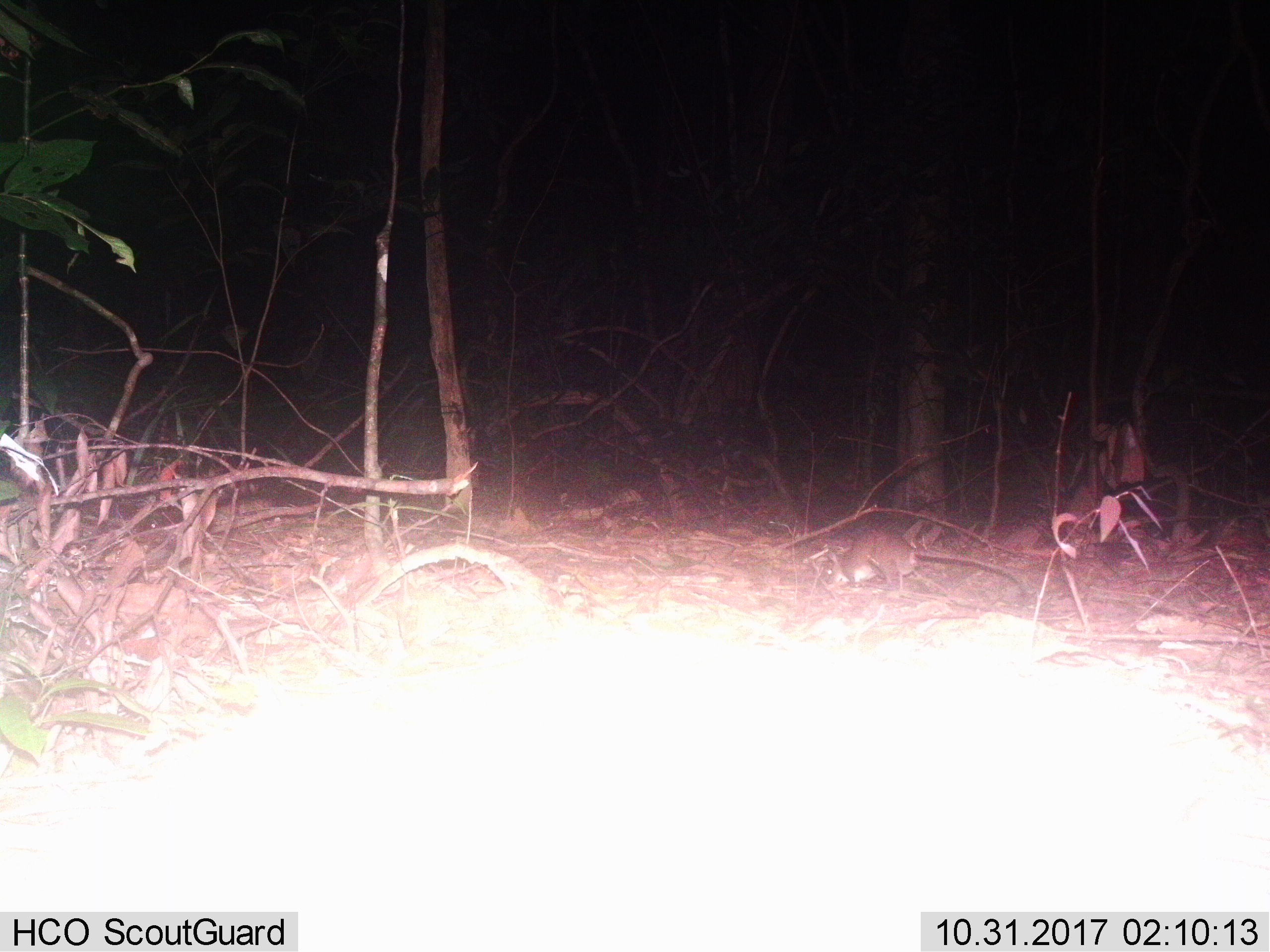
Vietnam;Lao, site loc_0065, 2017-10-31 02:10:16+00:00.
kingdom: Animalia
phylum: Chordata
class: Mammalia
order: Rodentia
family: Muridae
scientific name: Muridae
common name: old-world mice and rats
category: unidentified murid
Unidentified murid (old-world mice and rats) (Muridae). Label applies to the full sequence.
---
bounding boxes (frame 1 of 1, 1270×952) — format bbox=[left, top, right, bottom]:
unidentified murid: bbox=[821, 527, 1035, 593]